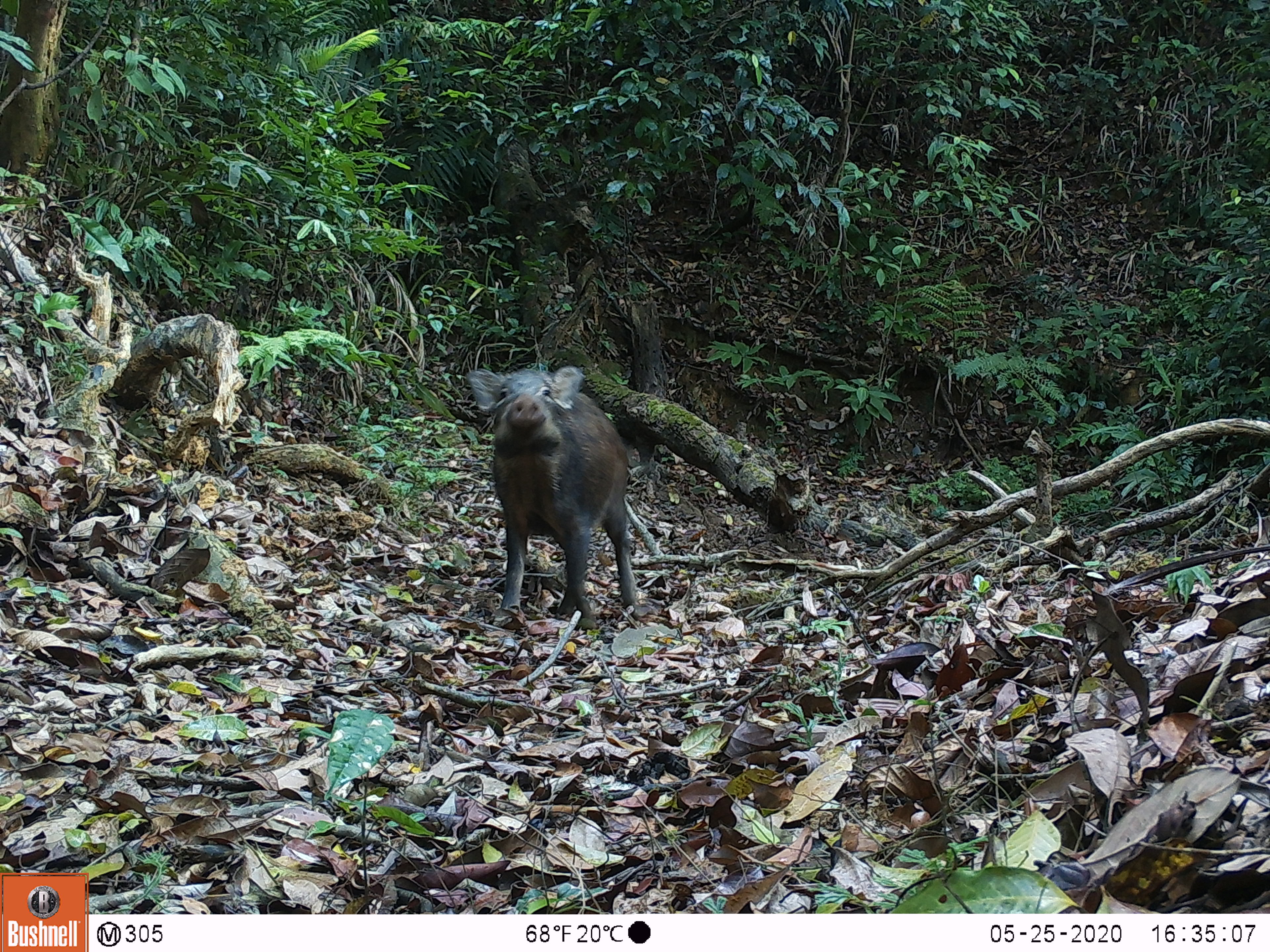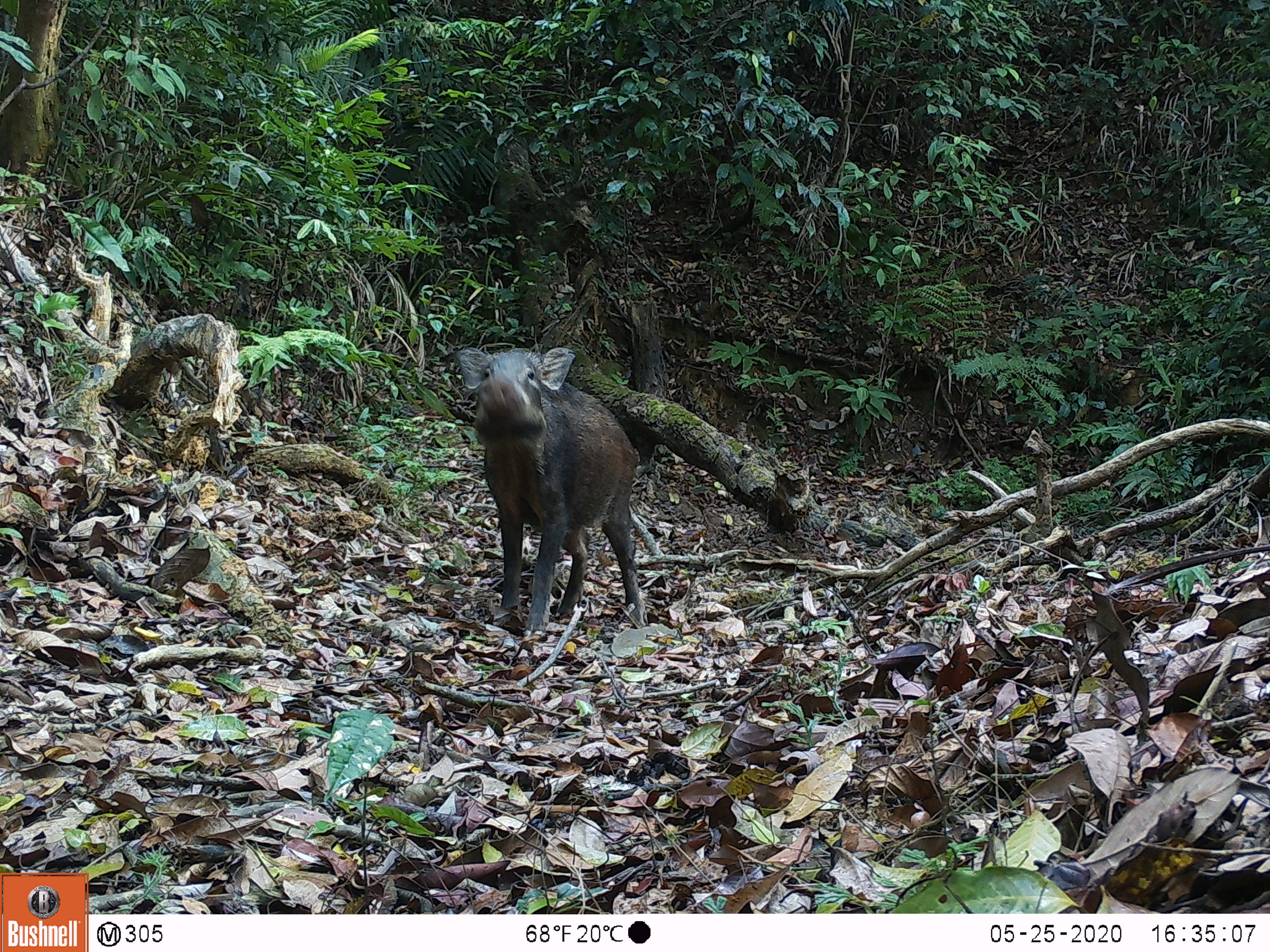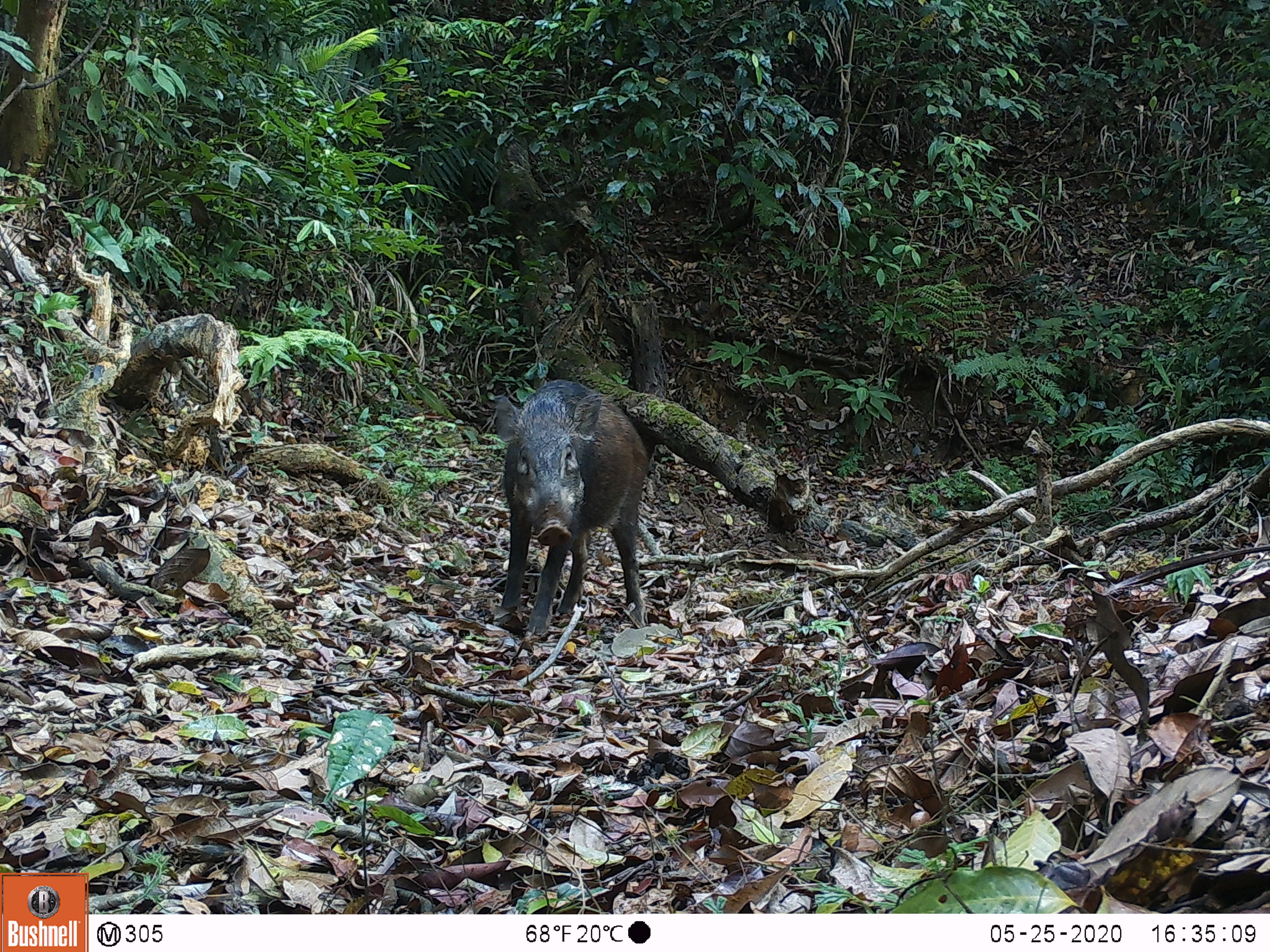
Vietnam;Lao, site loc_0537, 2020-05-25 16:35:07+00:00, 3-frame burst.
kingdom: Animalia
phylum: Chordata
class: Mammalia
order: Artiodactyla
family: Suidae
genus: Sus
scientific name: Sus scrofa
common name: eurasian wild pig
Eurasian wild pig (Sus scrofa). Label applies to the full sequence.